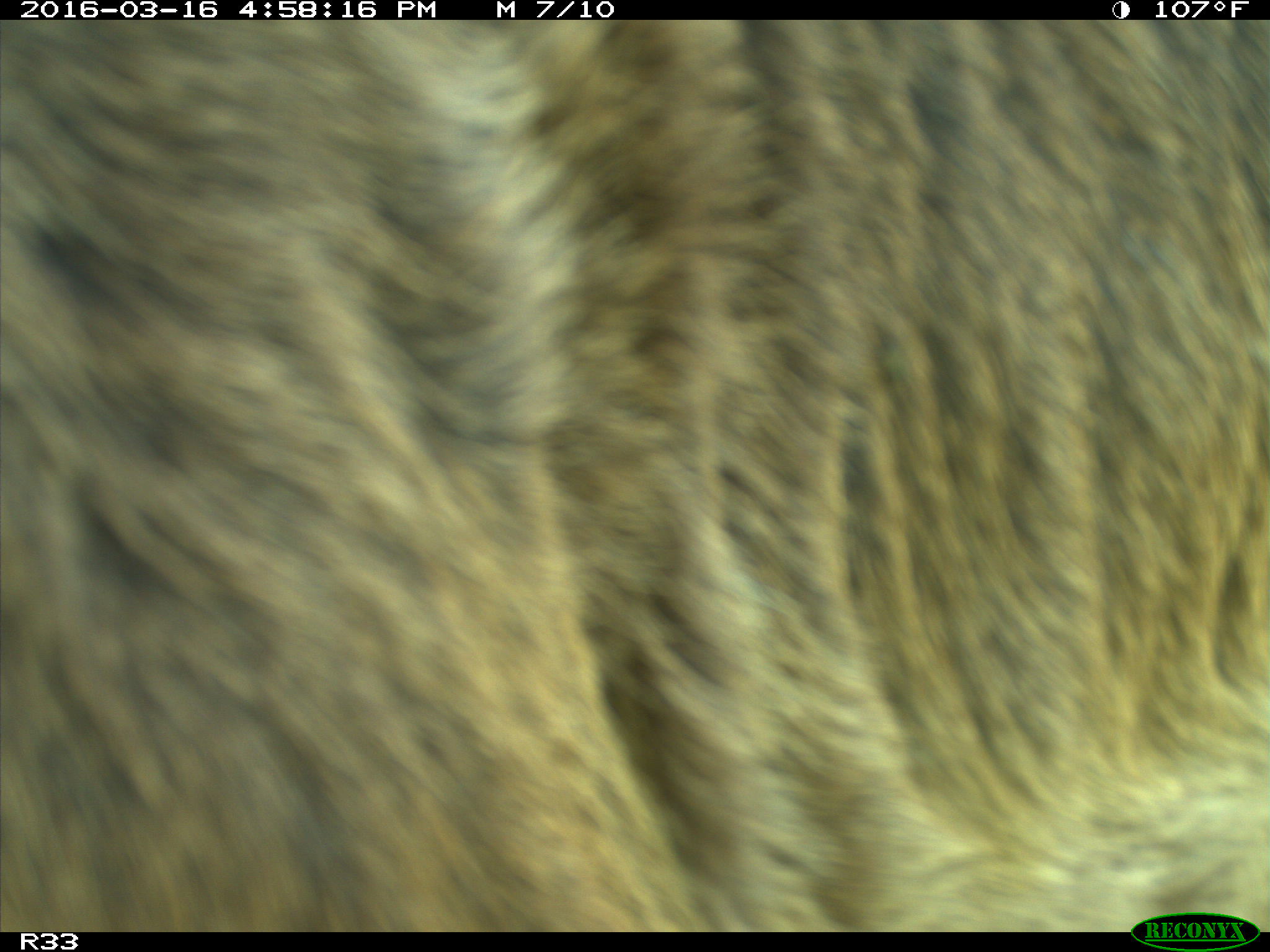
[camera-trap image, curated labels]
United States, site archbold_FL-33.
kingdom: Animalia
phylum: Chordata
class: Mammalia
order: Artiodactyla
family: Bovidae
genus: Bos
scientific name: Bos taurus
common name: domestic cow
Bos taurus (domestic cow).